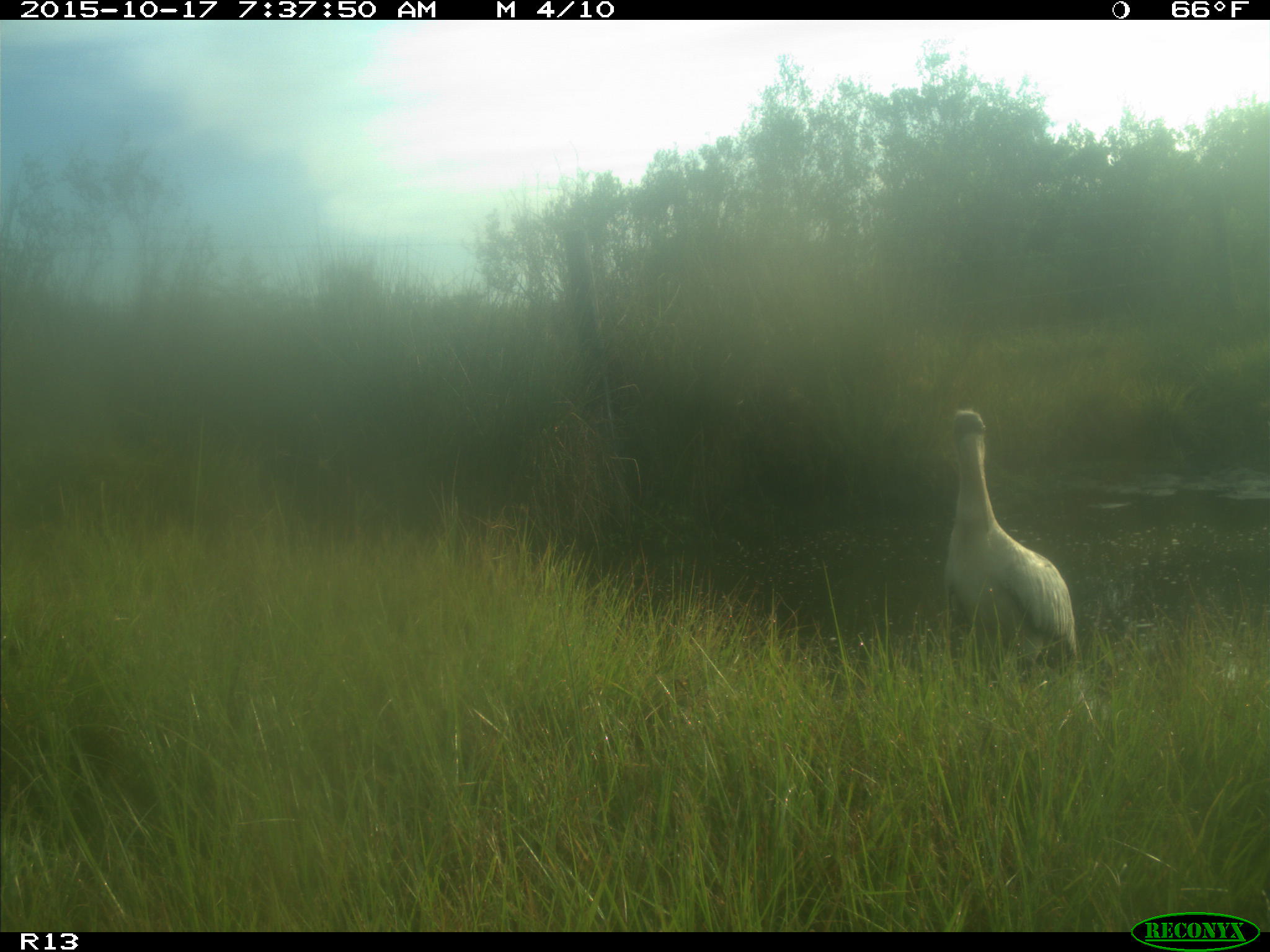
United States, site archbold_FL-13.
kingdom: Animalia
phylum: Chordata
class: Aves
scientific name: Aves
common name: birds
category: unidentified bird